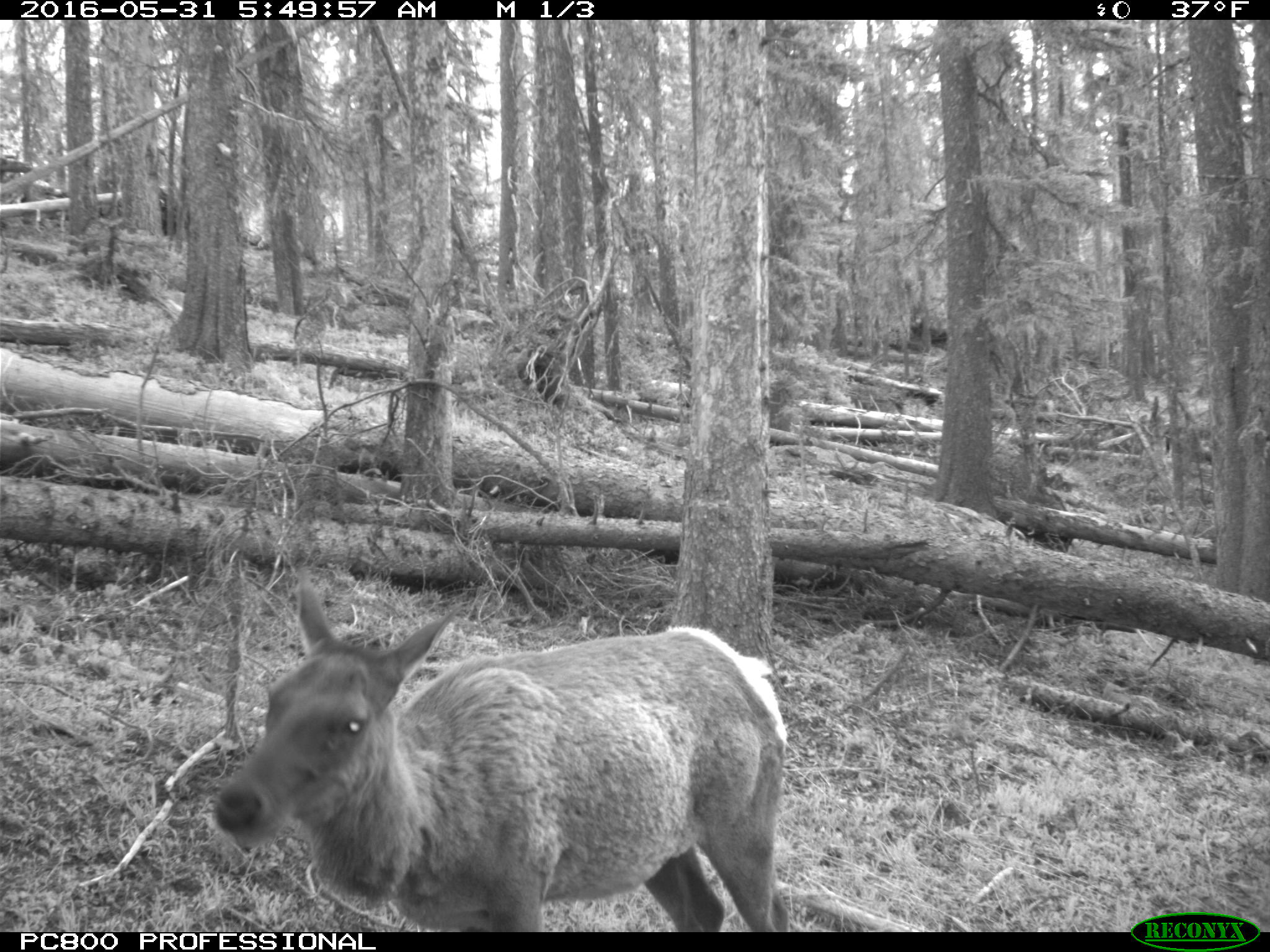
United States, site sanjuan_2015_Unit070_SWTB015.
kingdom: Animalia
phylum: Chordata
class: Mammalia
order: Artiodactyla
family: Cervidae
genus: Cervus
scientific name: Cervus elaphus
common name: red deer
Cervus elaphus (red deer).